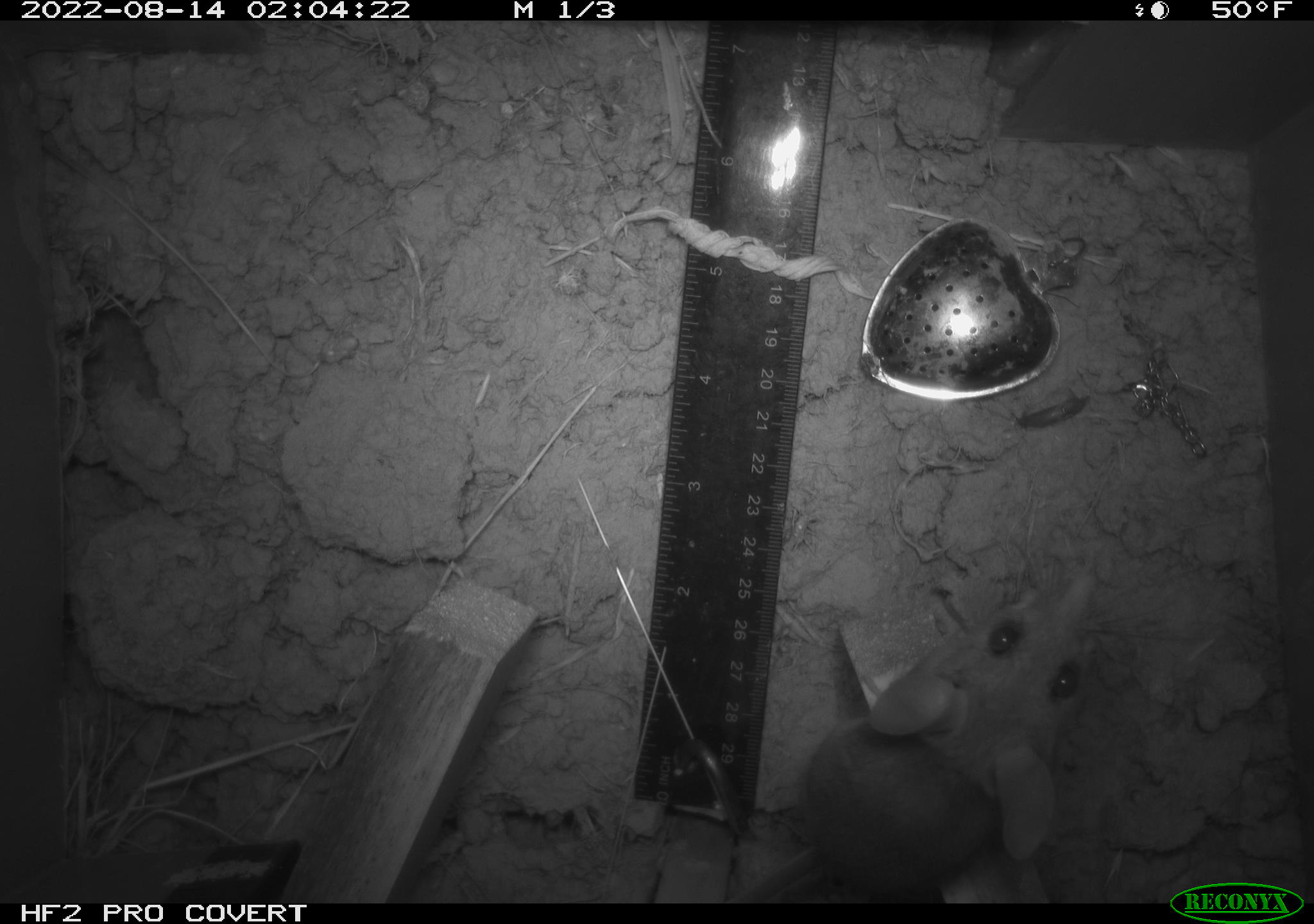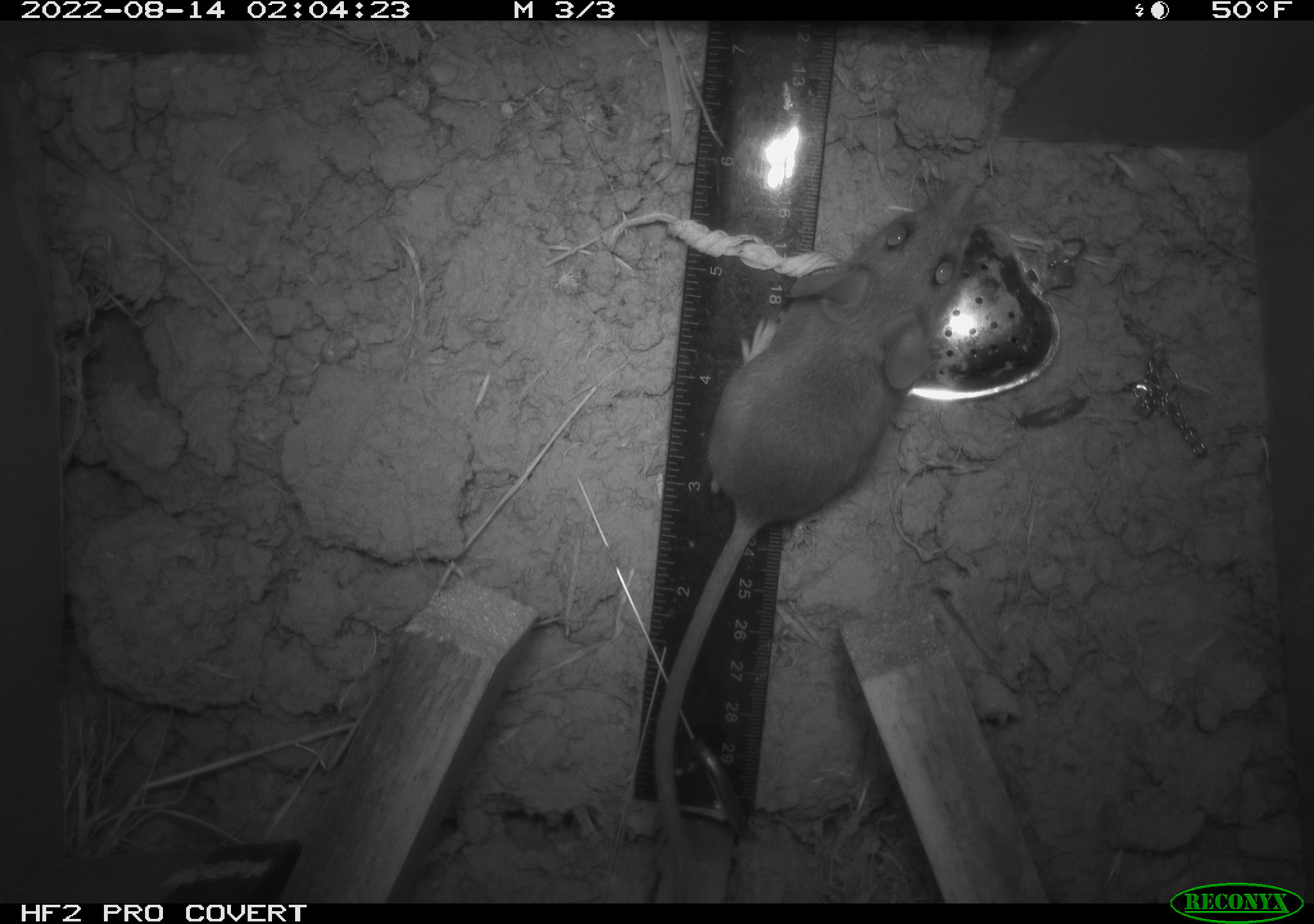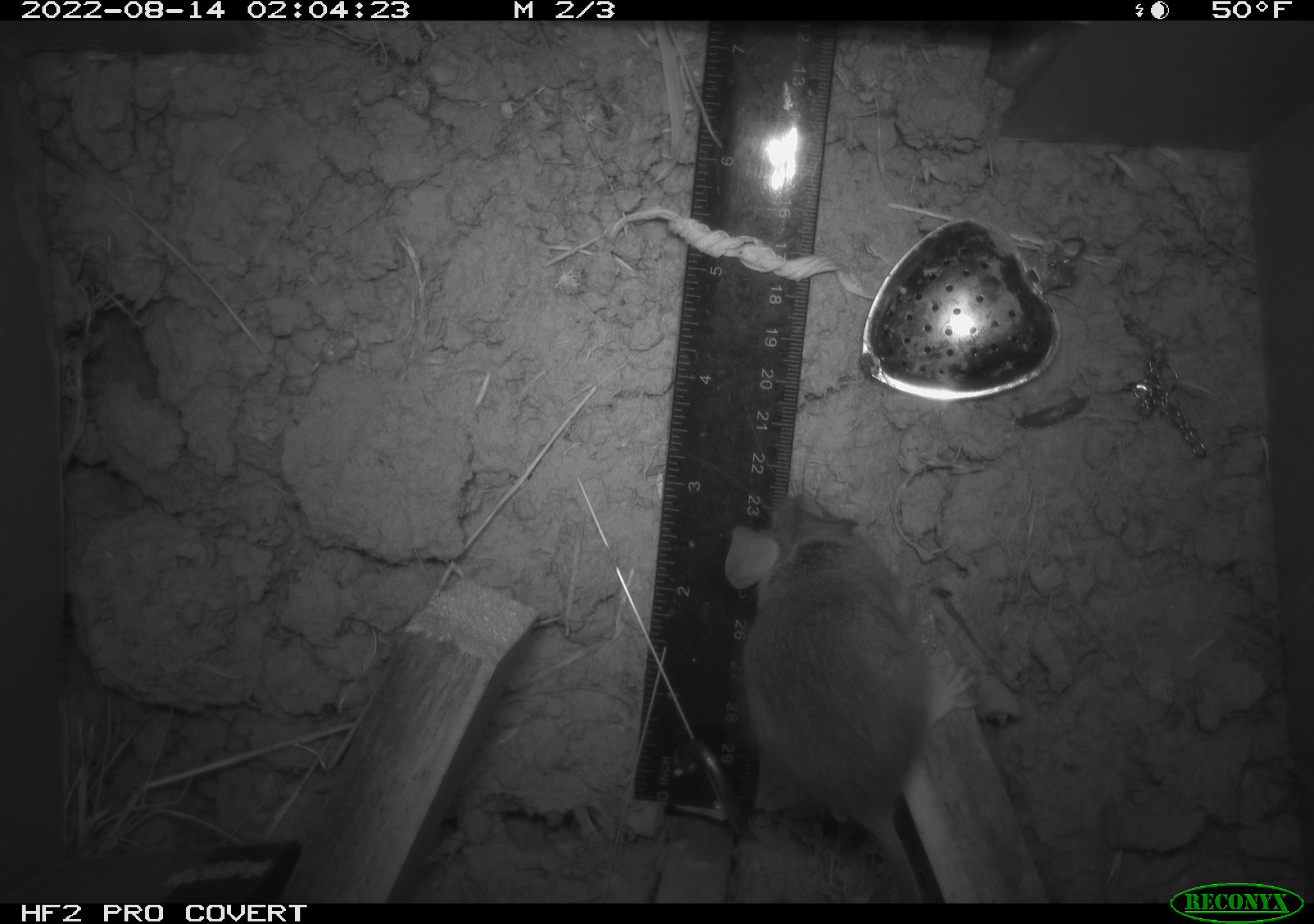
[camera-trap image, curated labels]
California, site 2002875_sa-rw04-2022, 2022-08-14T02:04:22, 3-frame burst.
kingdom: Animalia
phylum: Chordata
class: Mammalia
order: Rodentia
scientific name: Rodentia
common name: mouse species